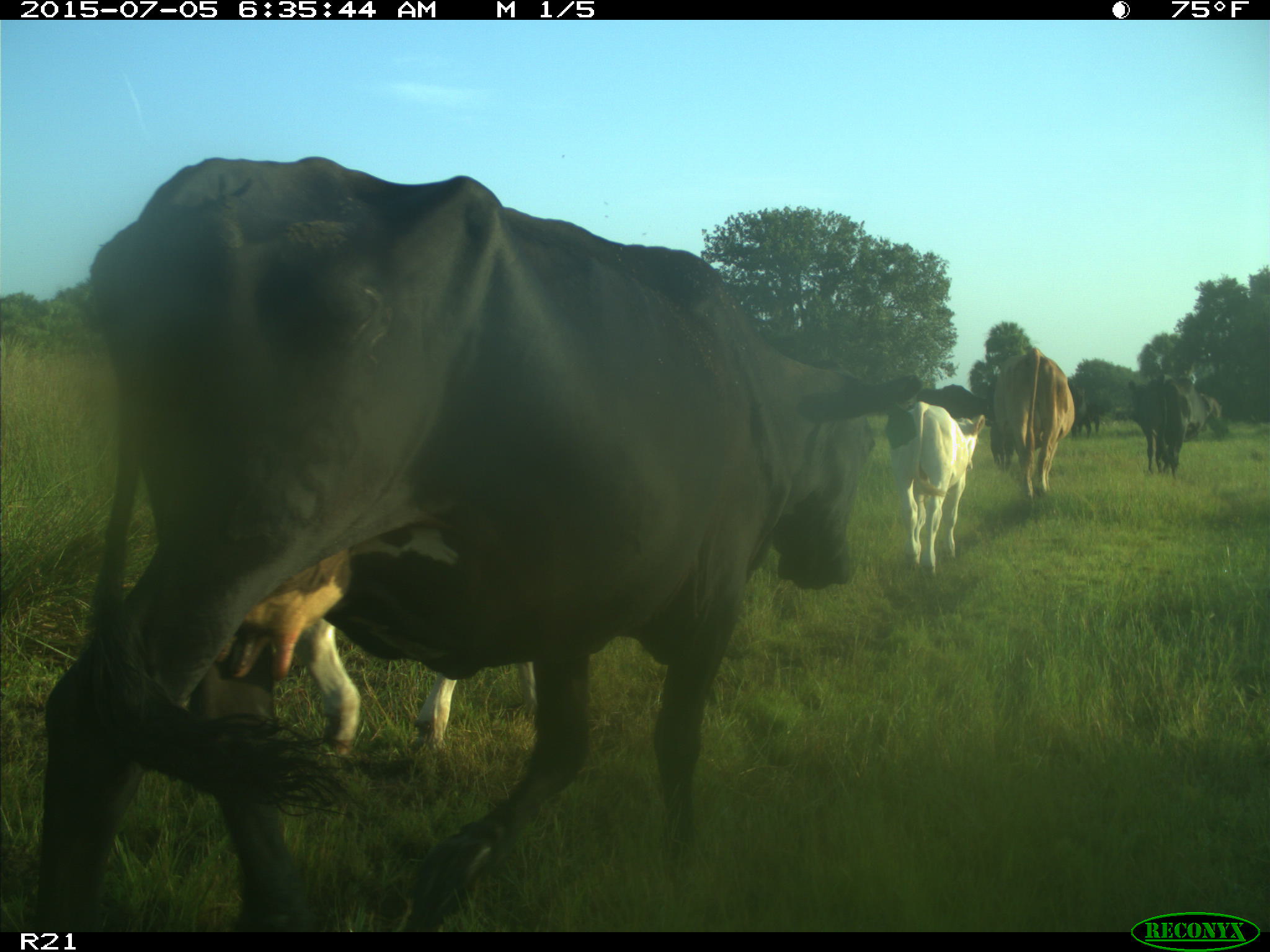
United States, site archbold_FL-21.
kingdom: Animalia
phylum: Chordata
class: Mammalia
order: Artiodactyla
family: Bovidae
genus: Bos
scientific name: Bos taurus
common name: domestic cow